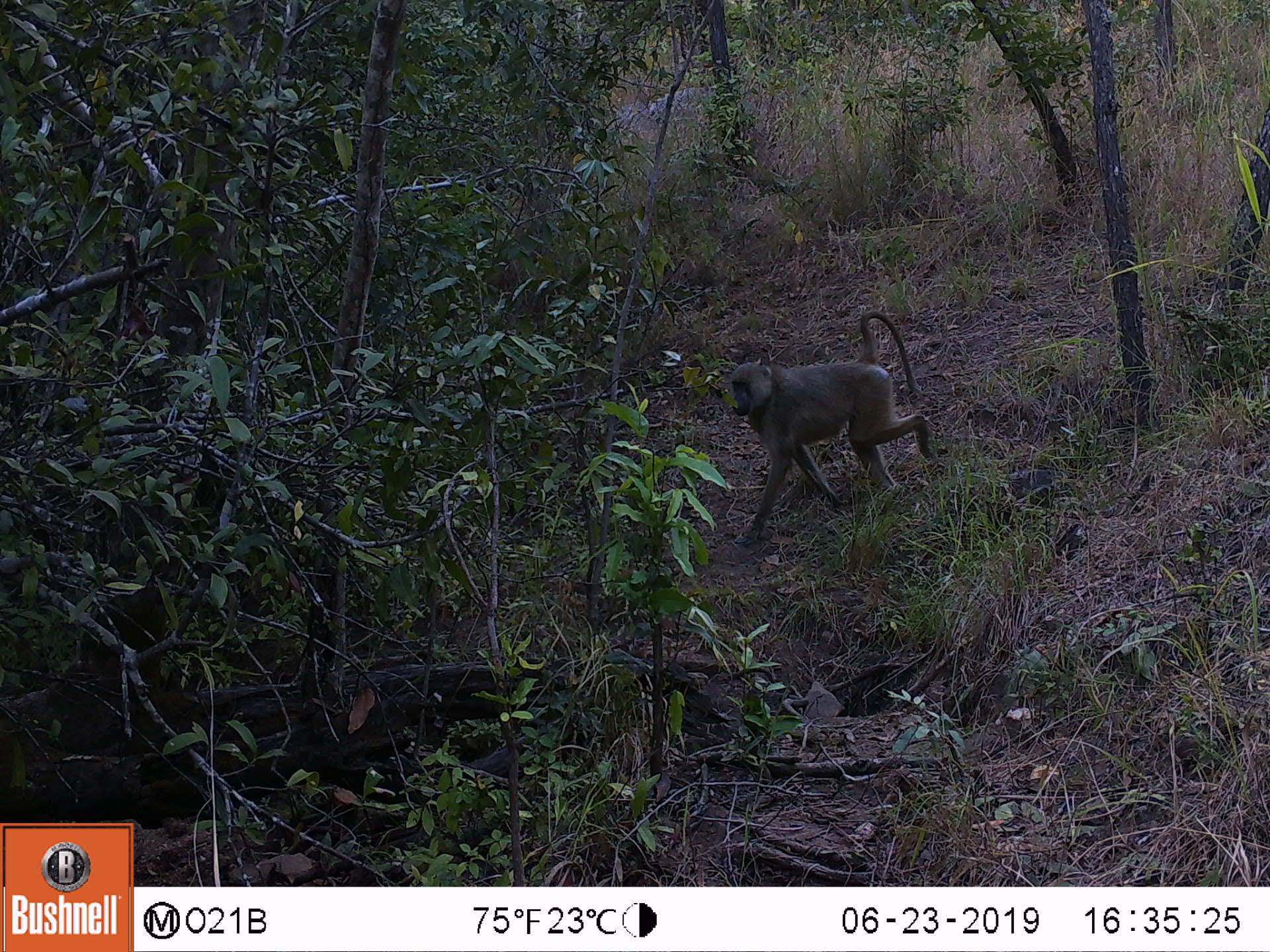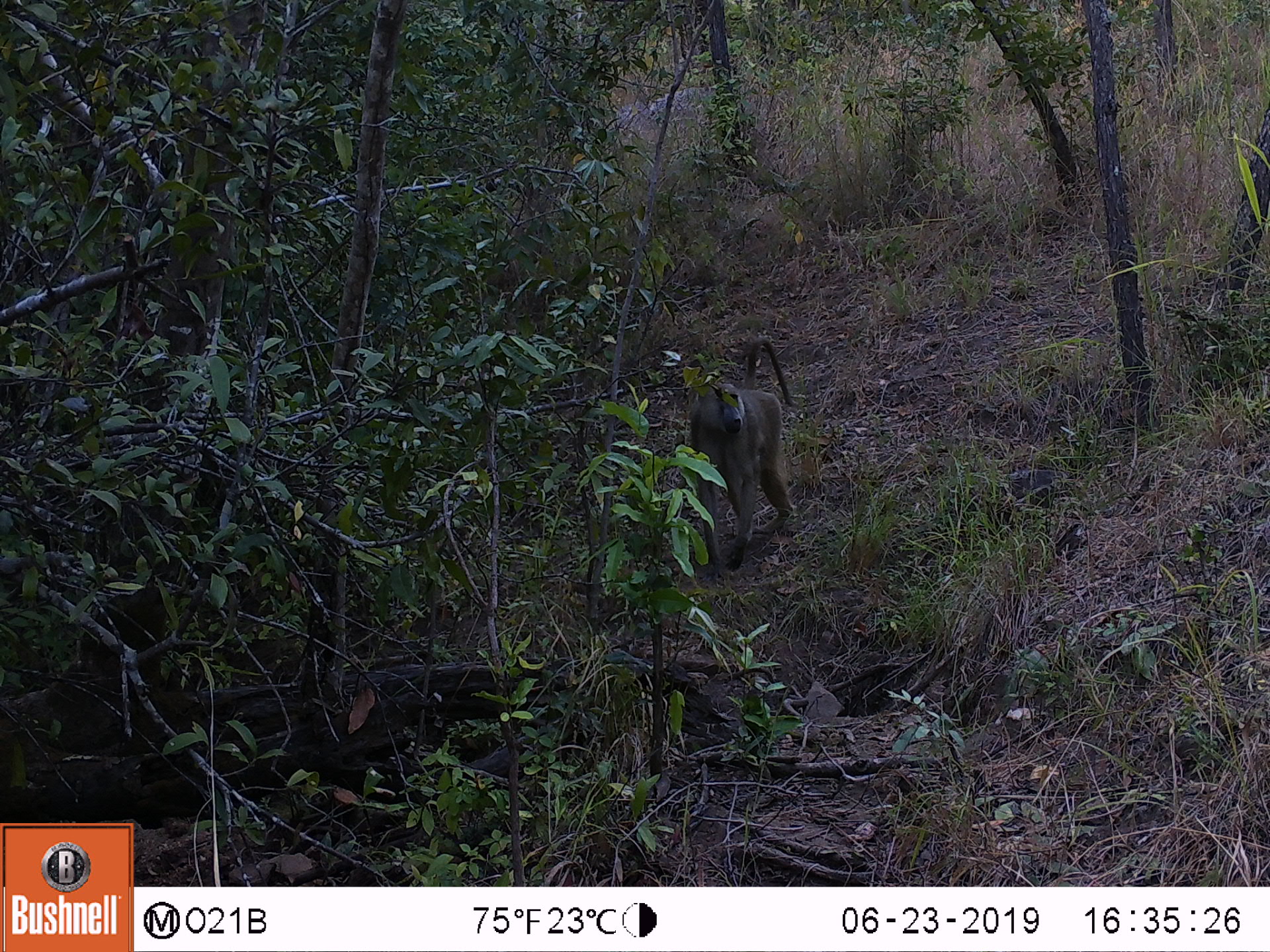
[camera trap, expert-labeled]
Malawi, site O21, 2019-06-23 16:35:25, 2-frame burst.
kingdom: Animalia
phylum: Chordata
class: Mammalia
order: Primates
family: Cercopithecidae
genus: Papio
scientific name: Papio cynocephalus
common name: yellow baboon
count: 1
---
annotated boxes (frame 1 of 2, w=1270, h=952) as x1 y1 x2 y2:
yellow baboon: 720 298 935 555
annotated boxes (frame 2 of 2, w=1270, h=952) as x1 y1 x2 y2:
yellow baboon: 684 330 802 580